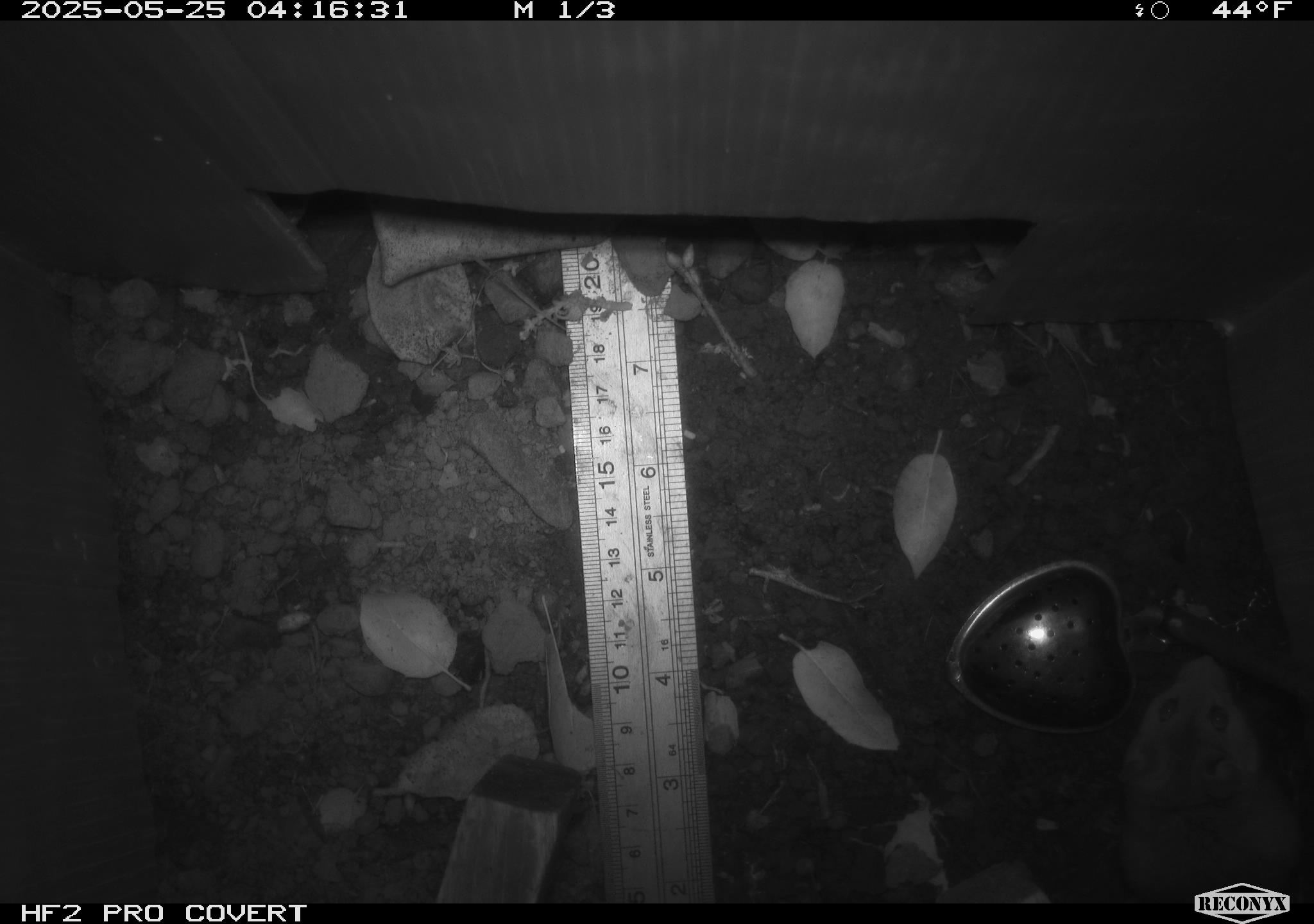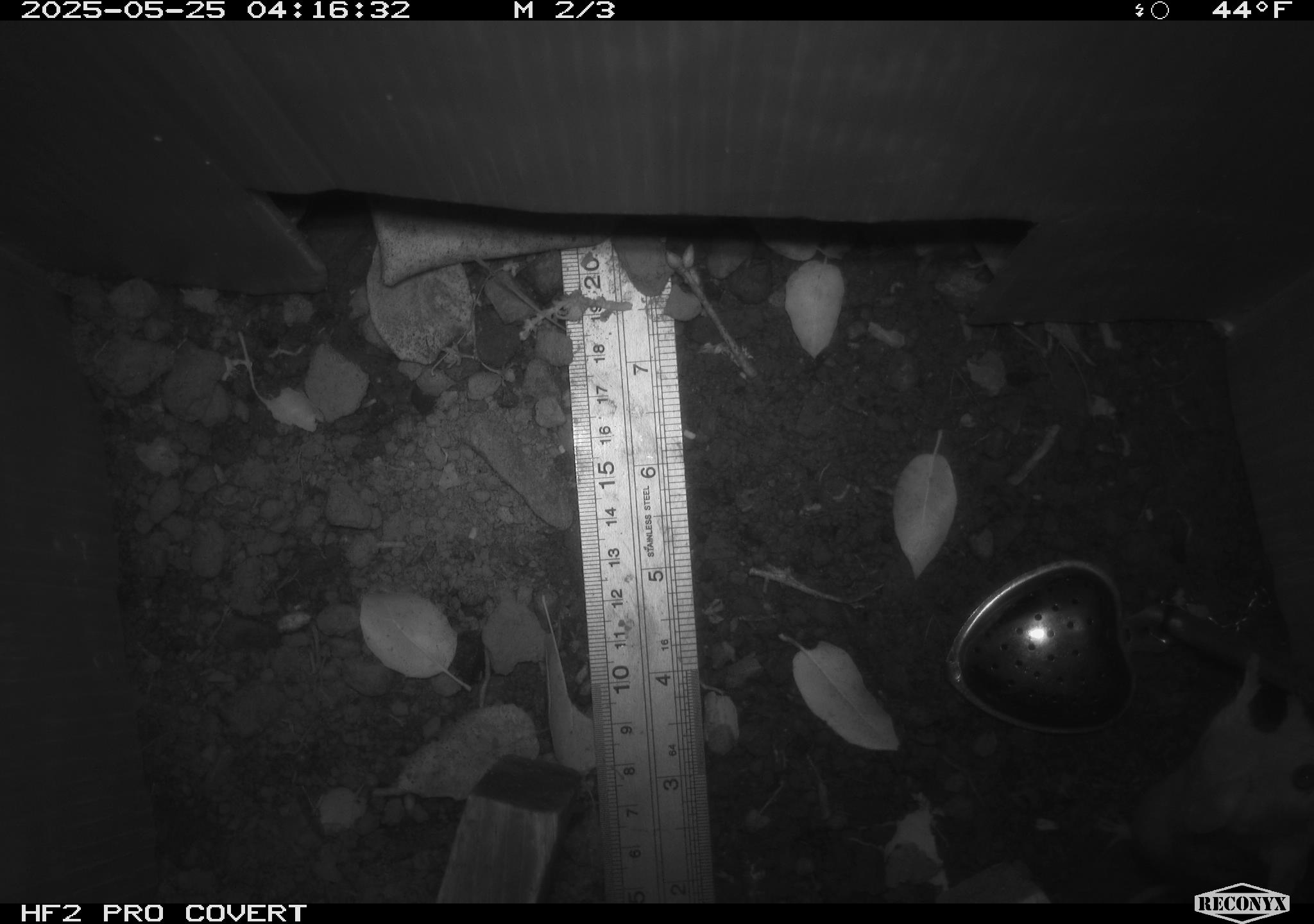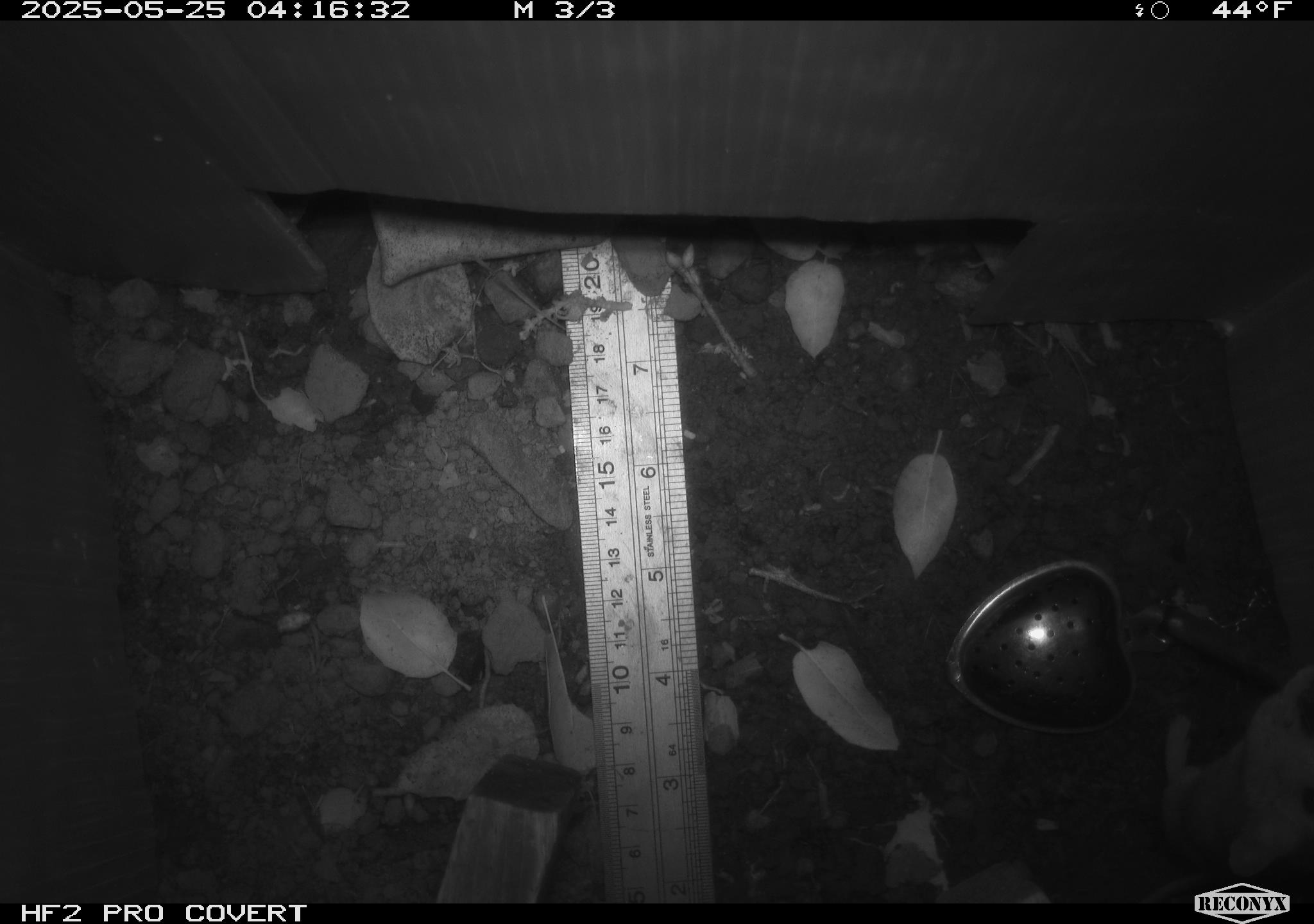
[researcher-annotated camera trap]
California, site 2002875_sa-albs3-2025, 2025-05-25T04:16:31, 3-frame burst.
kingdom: Animalia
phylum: Chordata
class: Mammalia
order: Rodentia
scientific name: Rodentia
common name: mouse species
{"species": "mouse species (Rodentia)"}